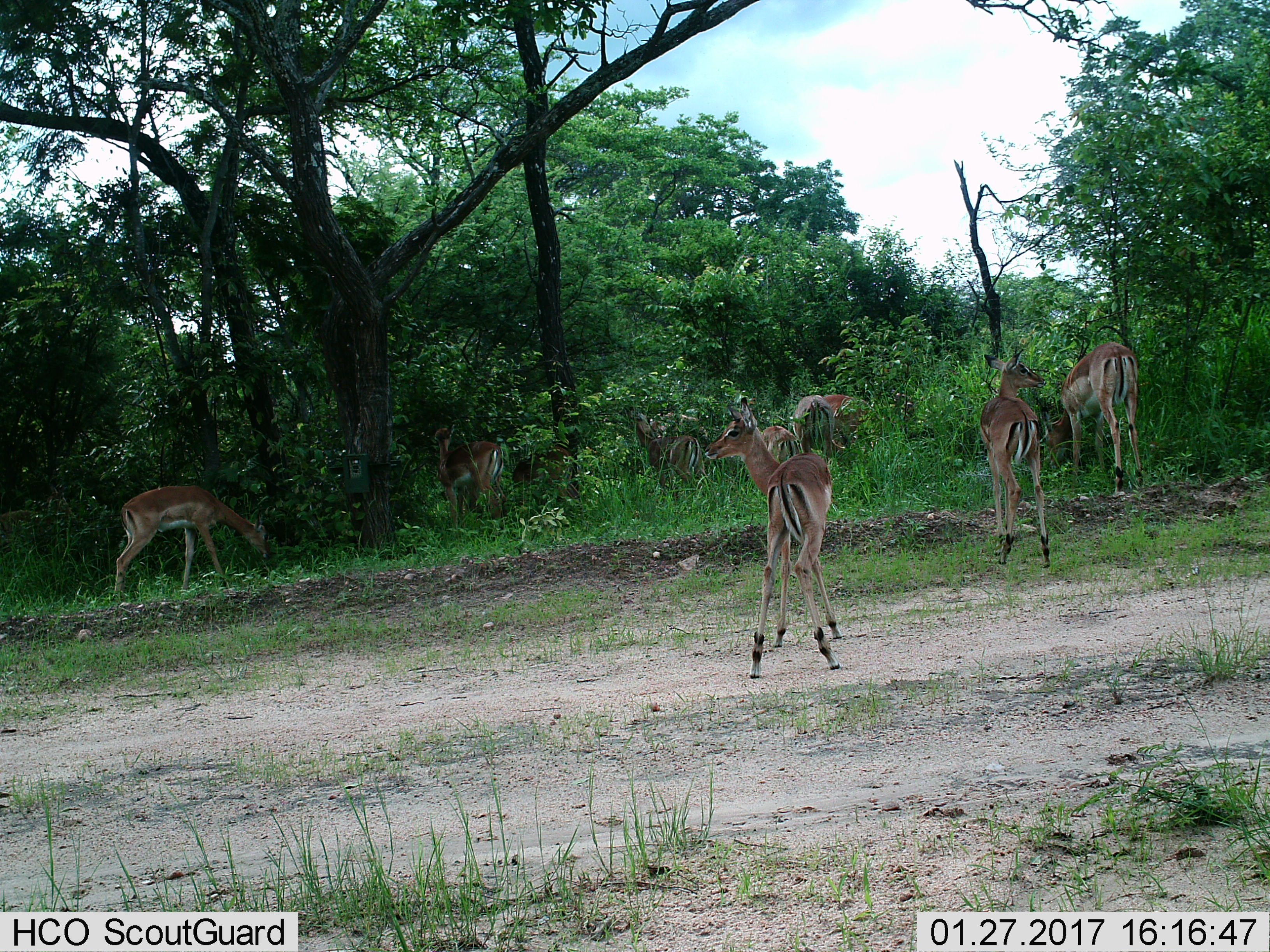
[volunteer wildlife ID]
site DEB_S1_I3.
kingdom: Animalia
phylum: Chordata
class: Mammalia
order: Artiodactyla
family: Bovidae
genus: Aepyceros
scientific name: Aepyceros melampus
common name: impala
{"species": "impala (Aepyceros melampus)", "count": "9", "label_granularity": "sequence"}